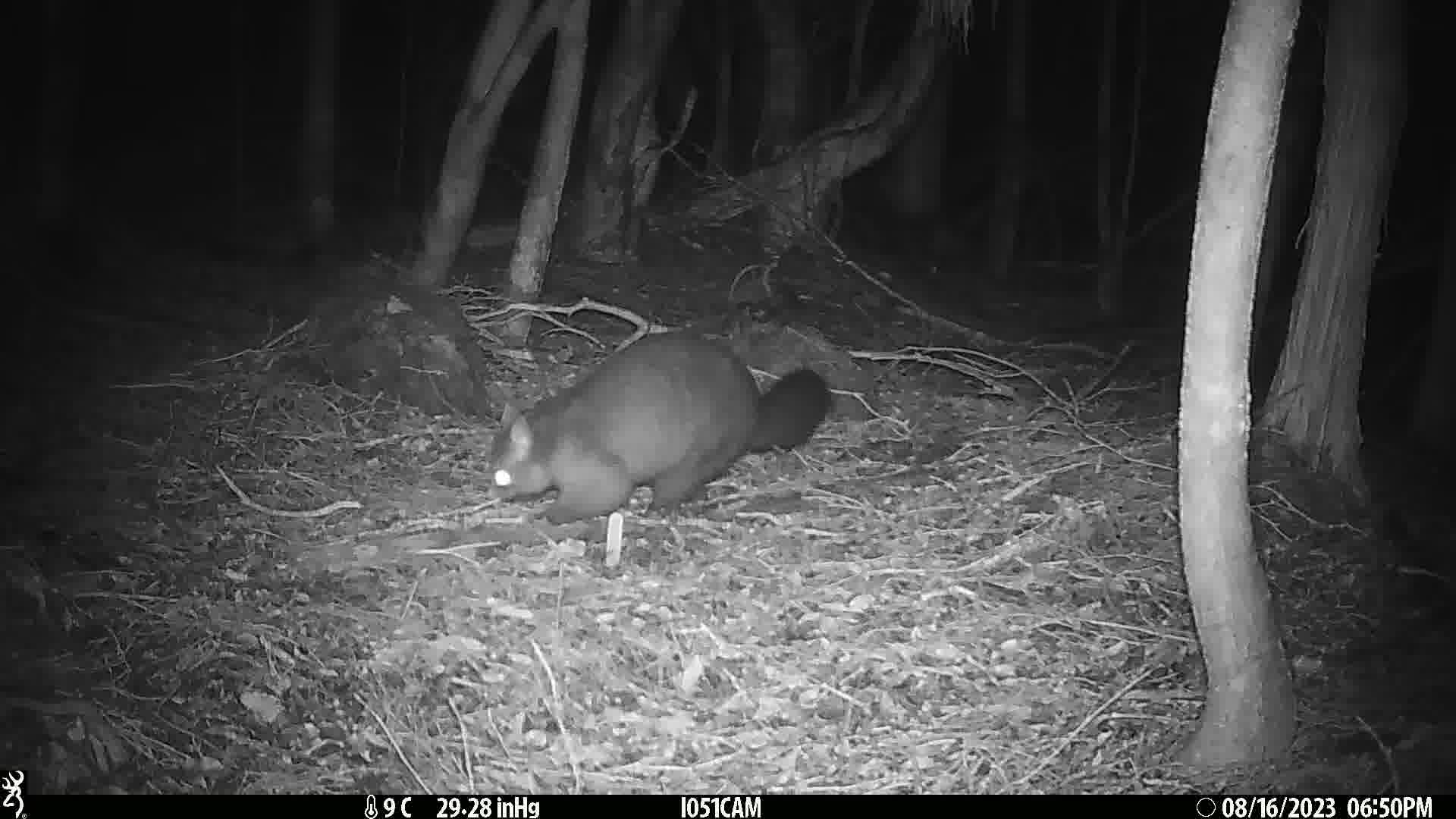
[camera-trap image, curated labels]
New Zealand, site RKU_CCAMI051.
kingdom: Animalia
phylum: Chordata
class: Mammalia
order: Diprotodontia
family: Phalangeridae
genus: Trichosurus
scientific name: Trichosurus vulpecula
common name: common brushtail possum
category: possum